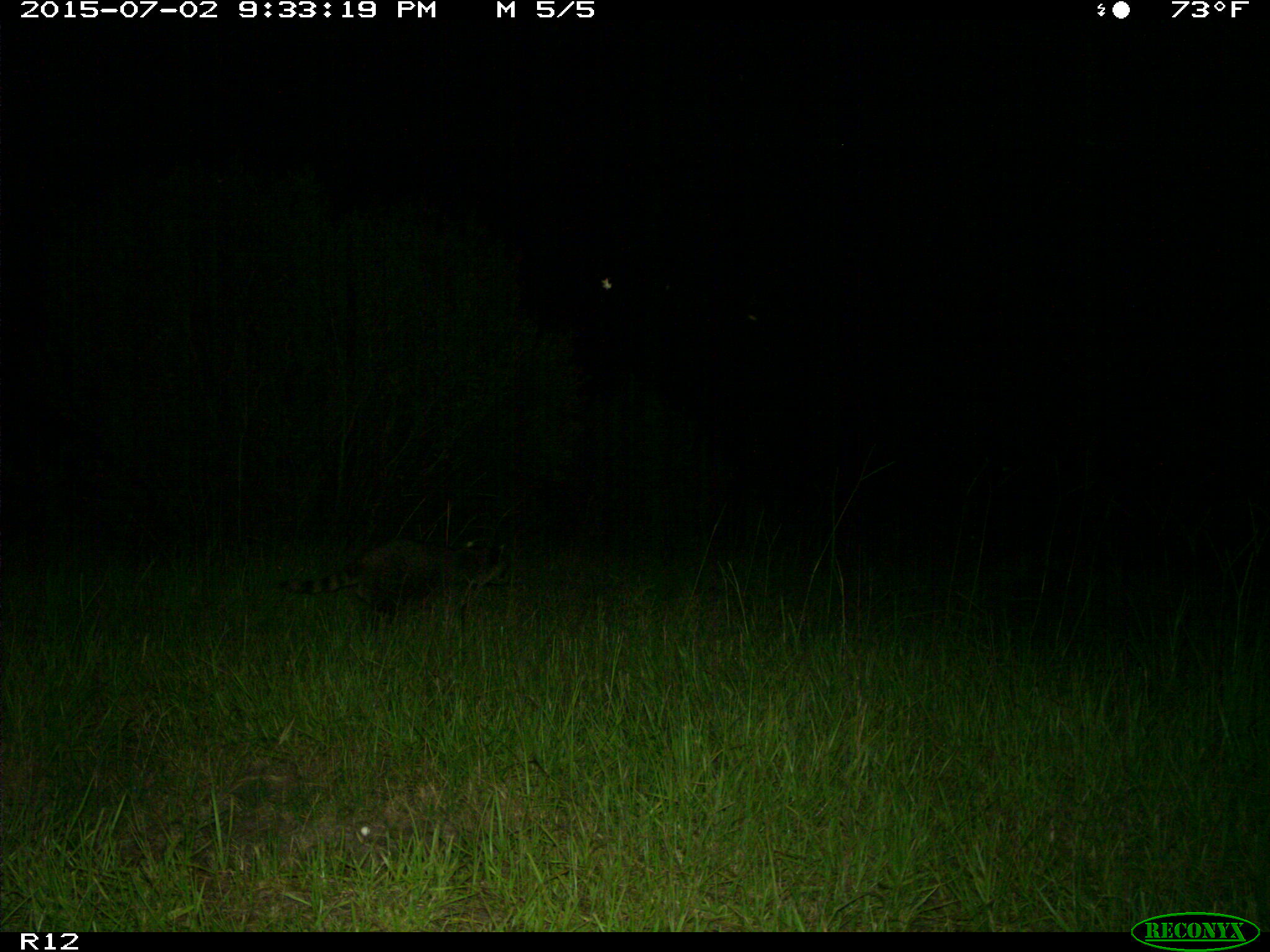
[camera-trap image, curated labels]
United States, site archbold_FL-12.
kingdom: Animalia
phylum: Chordata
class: Mammalia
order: Carnivora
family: Procyonidae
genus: Procyon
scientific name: Procyon lotor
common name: common raccoon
Procyon lotor (common raccoon).